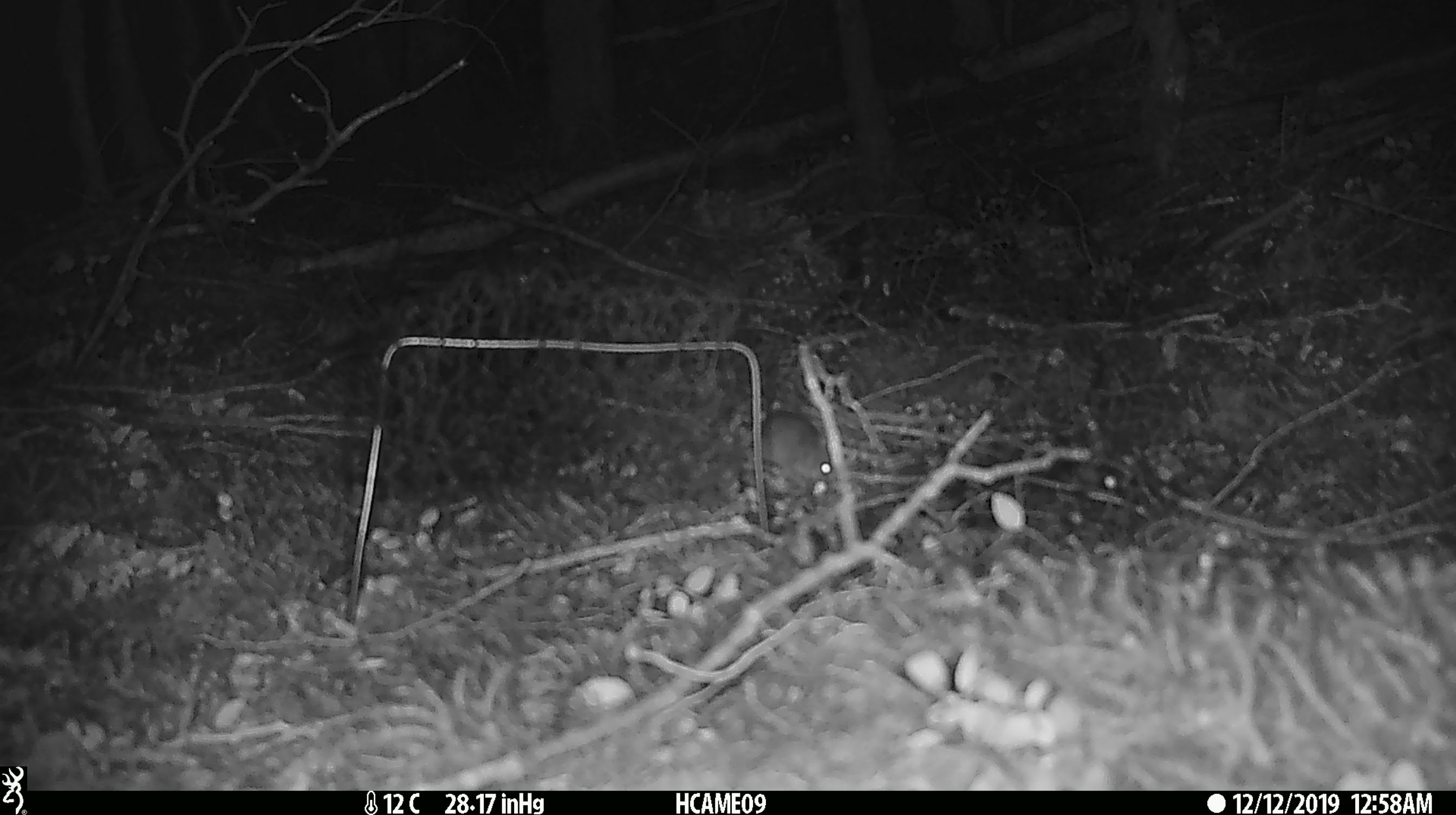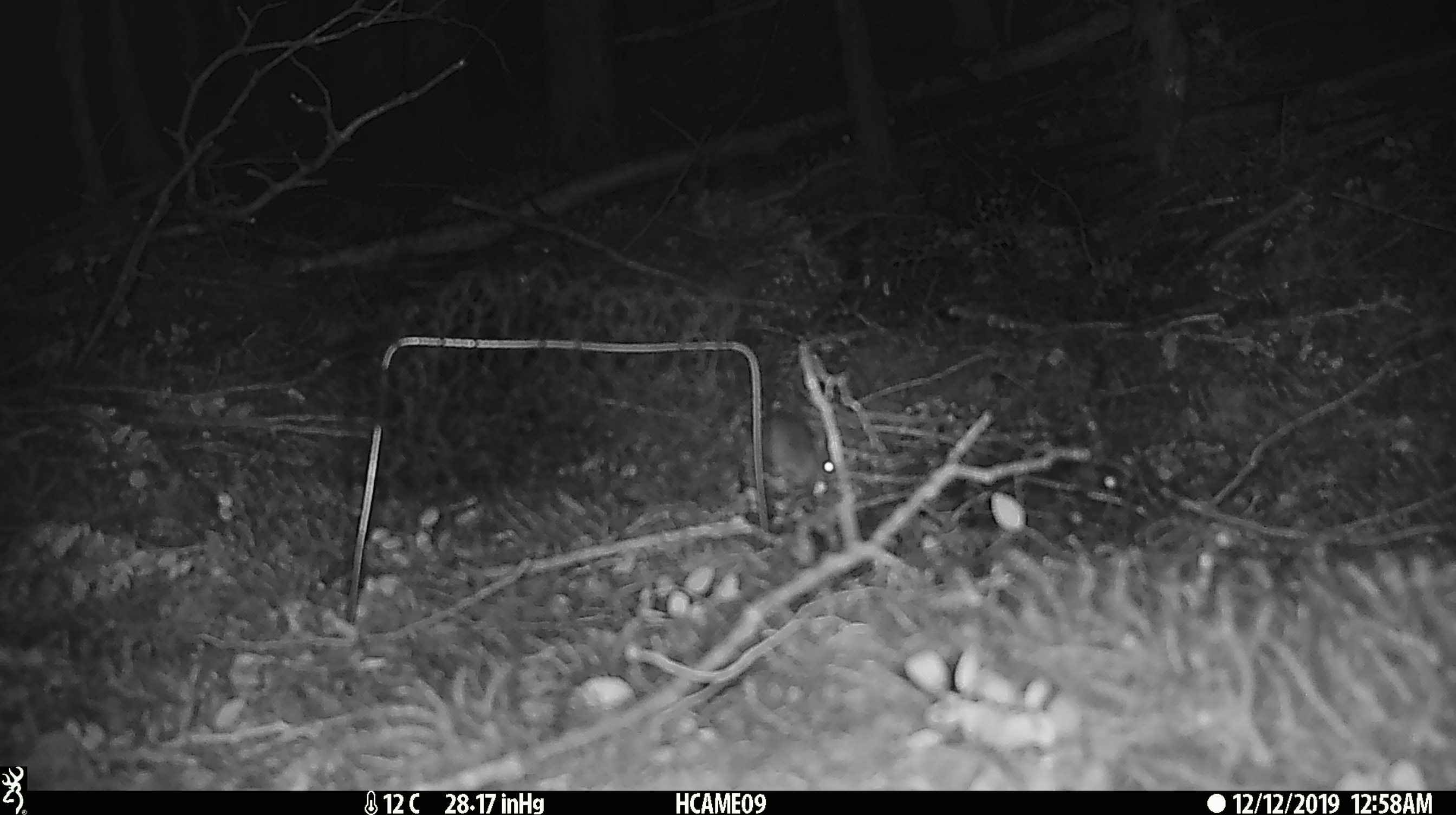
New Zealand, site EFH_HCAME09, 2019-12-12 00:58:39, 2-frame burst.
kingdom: Animalia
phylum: Chordata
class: Mammalia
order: Rodentia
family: Muridae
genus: Mus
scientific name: Mus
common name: mouse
Mouse (Mus).